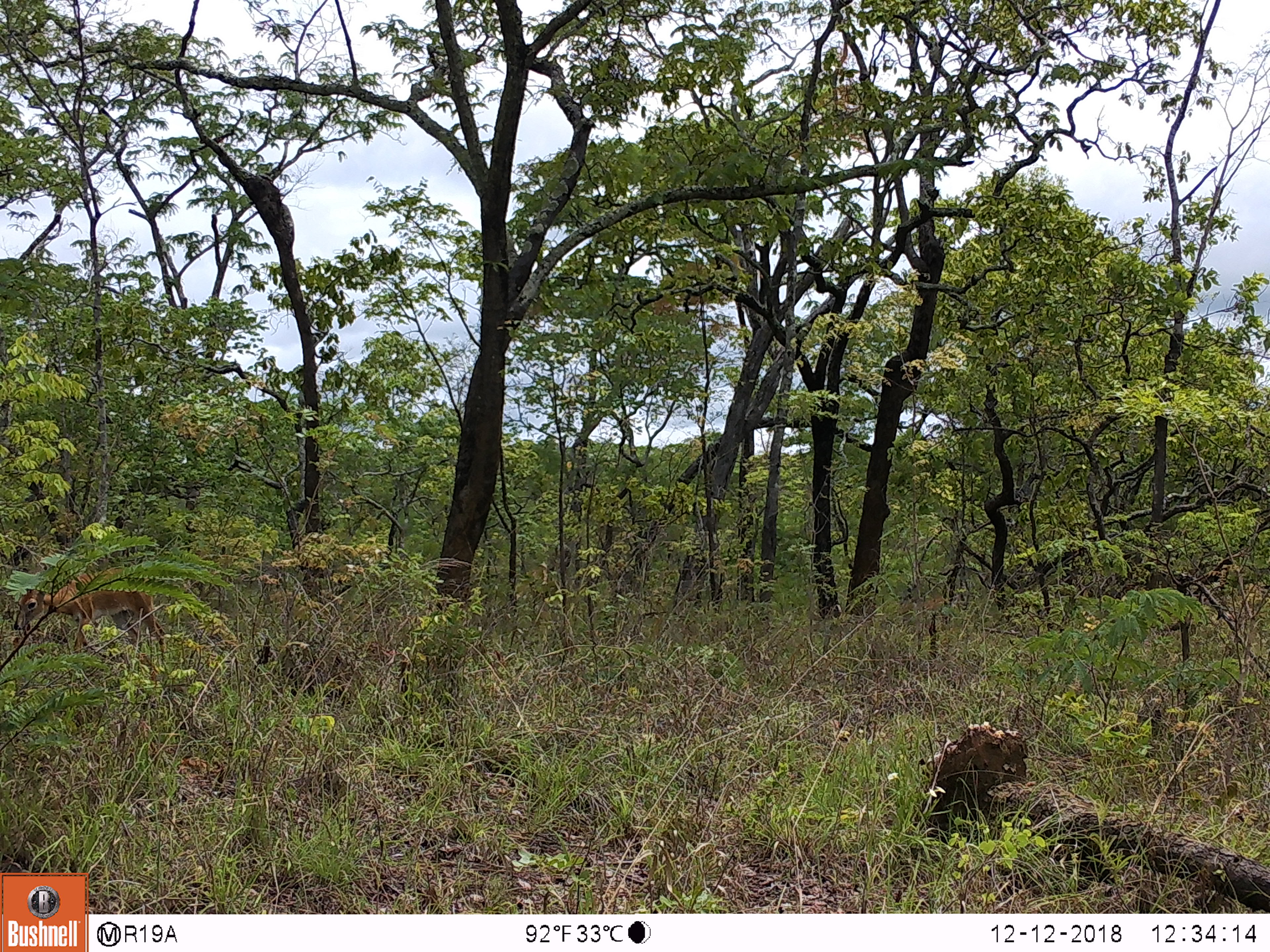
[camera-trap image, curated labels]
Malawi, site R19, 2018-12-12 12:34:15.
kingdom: Animalia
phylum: Chordata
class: Mammalia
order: Artiodactyla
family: Bovidae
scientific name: Antilopinae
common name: small antelope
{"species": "small antelope (Antilopinae)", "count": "1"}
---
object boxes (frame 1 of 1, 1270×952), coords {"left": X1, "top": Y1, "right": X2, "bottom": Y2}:
small antelope: {"left": 2, "top": 554, "right": 182, "bottom": 675}